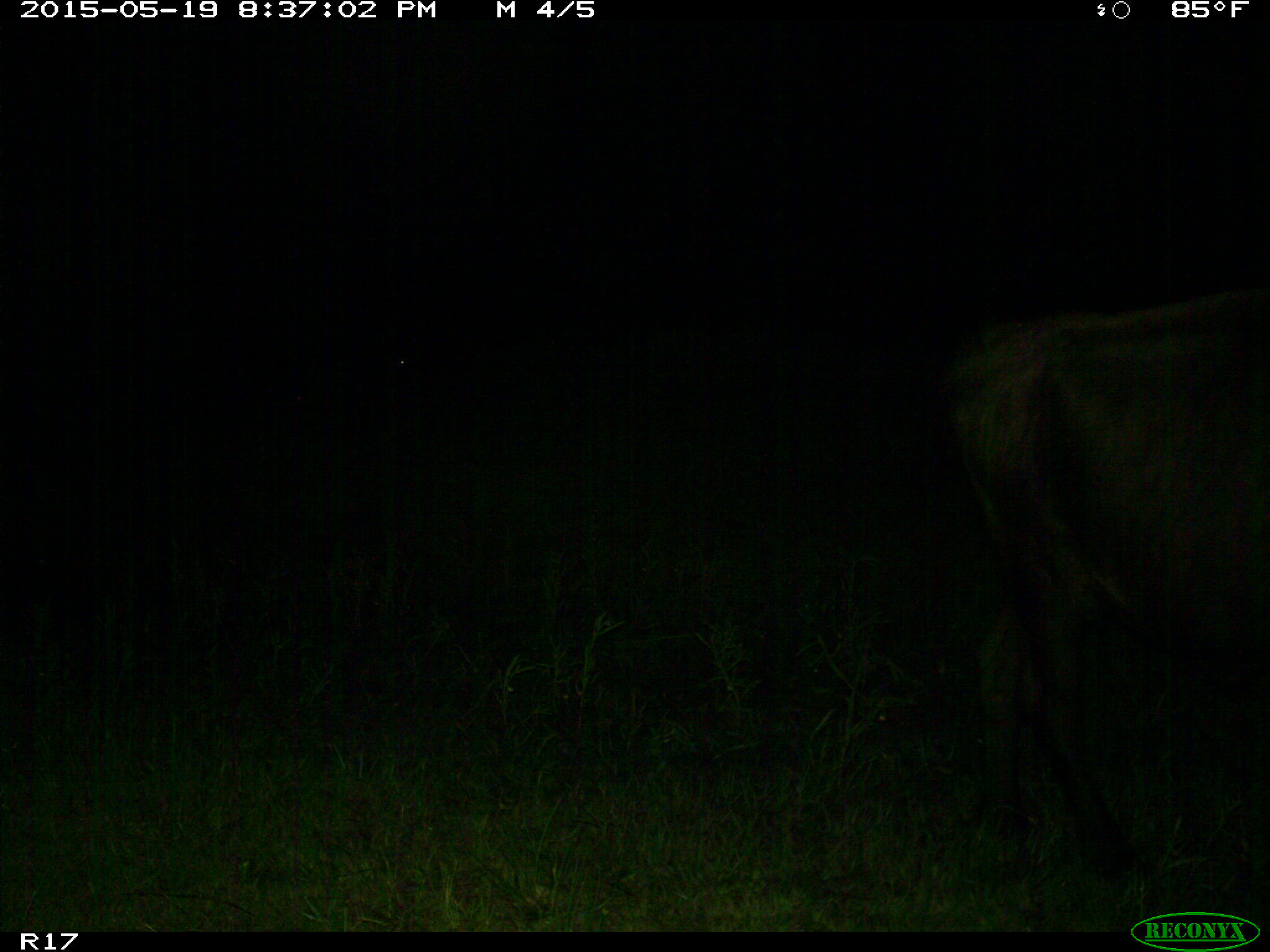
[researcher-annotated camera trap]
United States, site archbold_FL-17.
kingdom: Animalia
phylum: Chordata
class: Mammalia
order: Artiodactyla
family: Bovidae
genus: Bos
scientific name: Bos taurus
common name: domestic cow